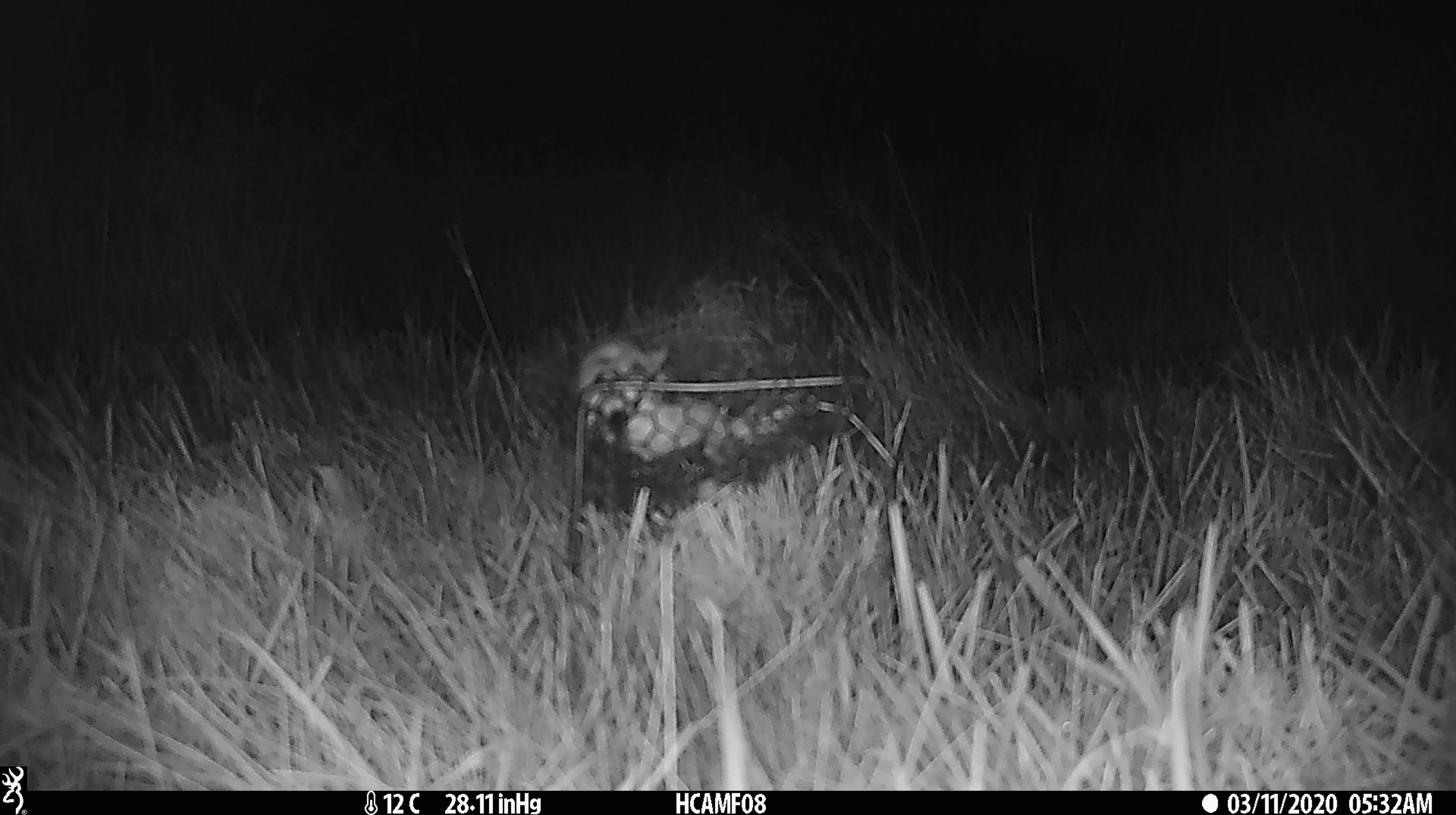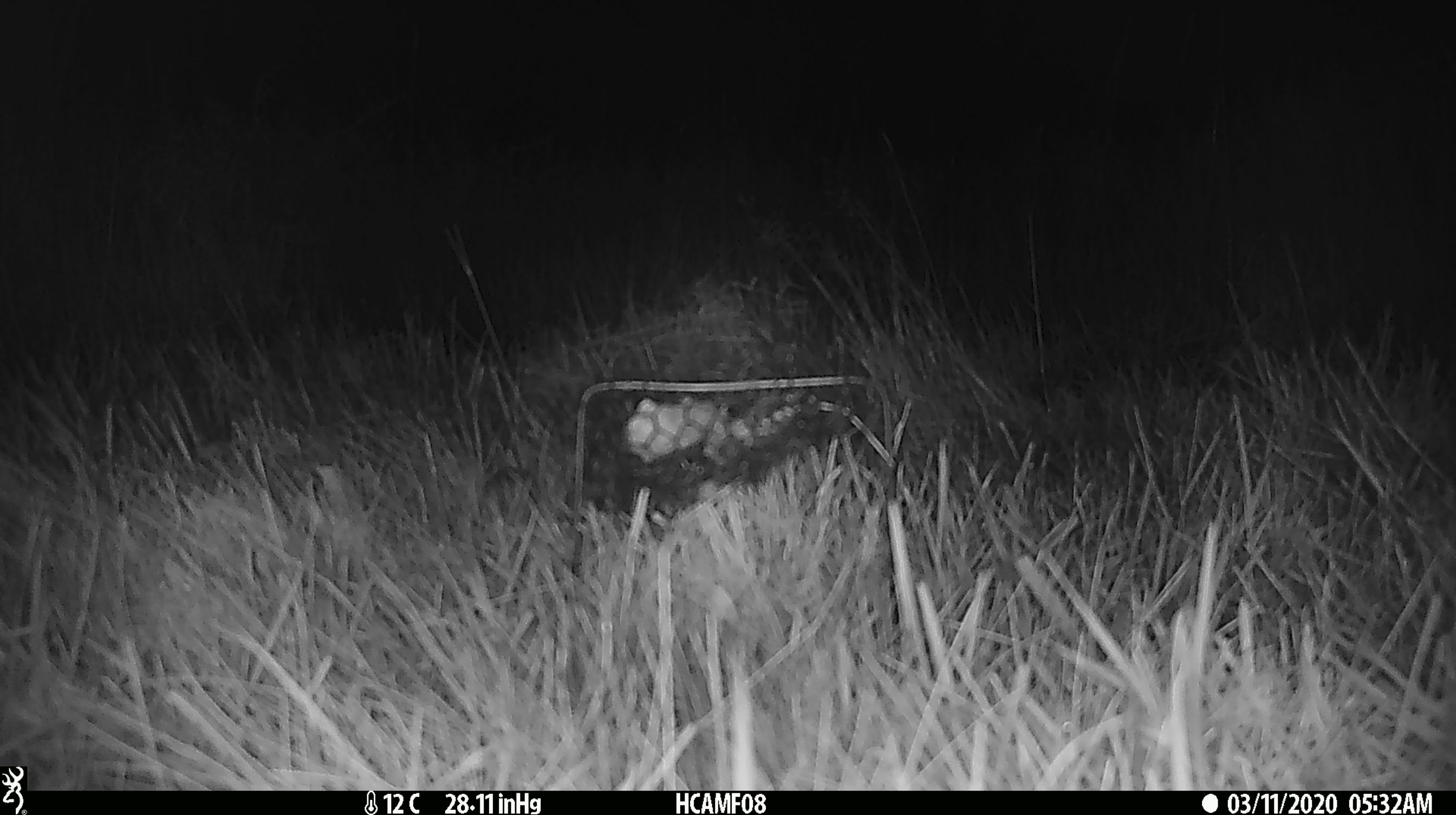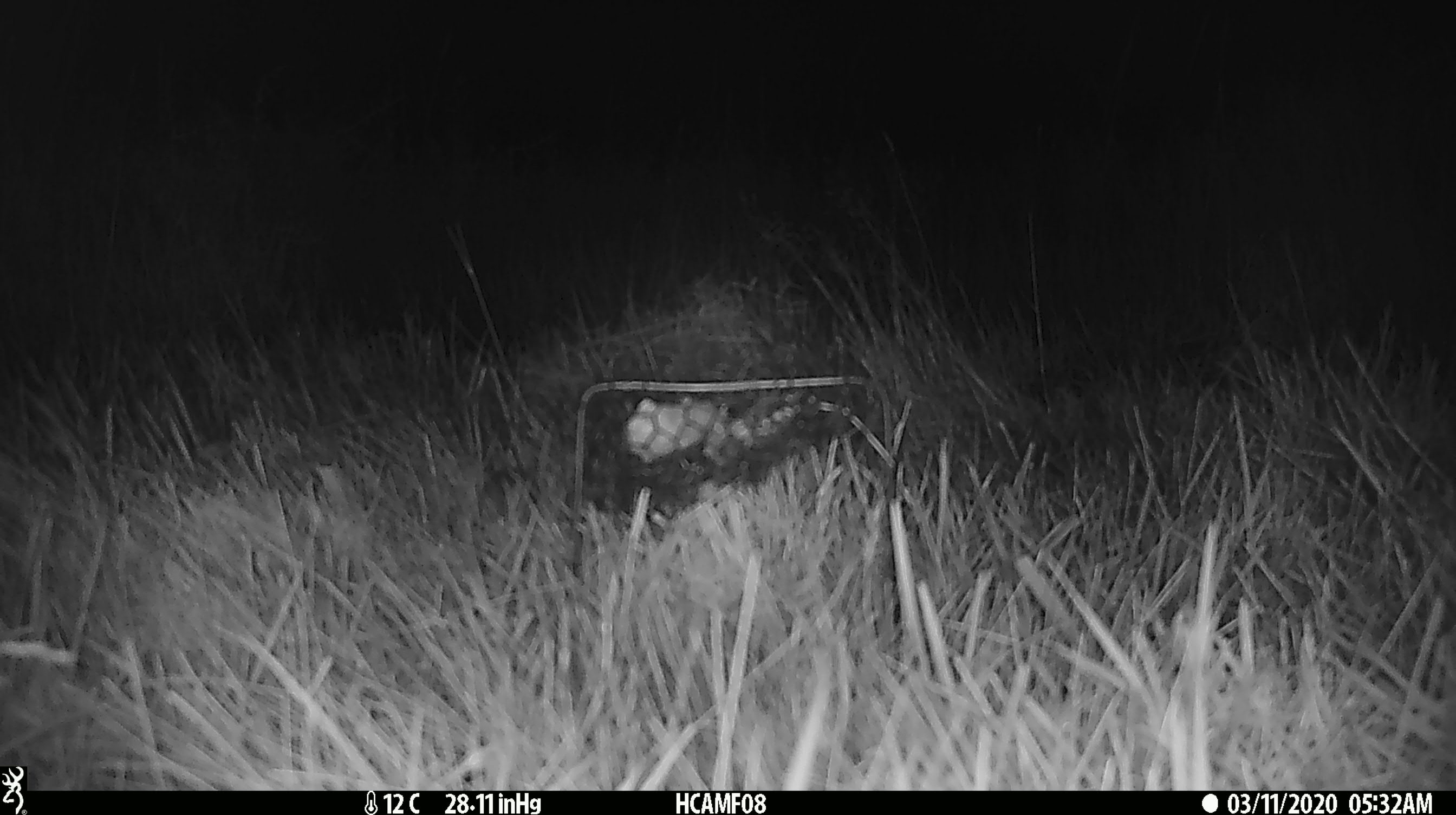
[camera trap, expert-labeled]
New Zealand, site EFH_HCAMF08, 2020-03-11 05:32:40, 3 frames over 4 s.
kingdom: Animalia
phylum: Chordata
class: Mammalia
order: Rodentia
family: Muridae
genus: Mus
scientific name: Mus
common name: mouse